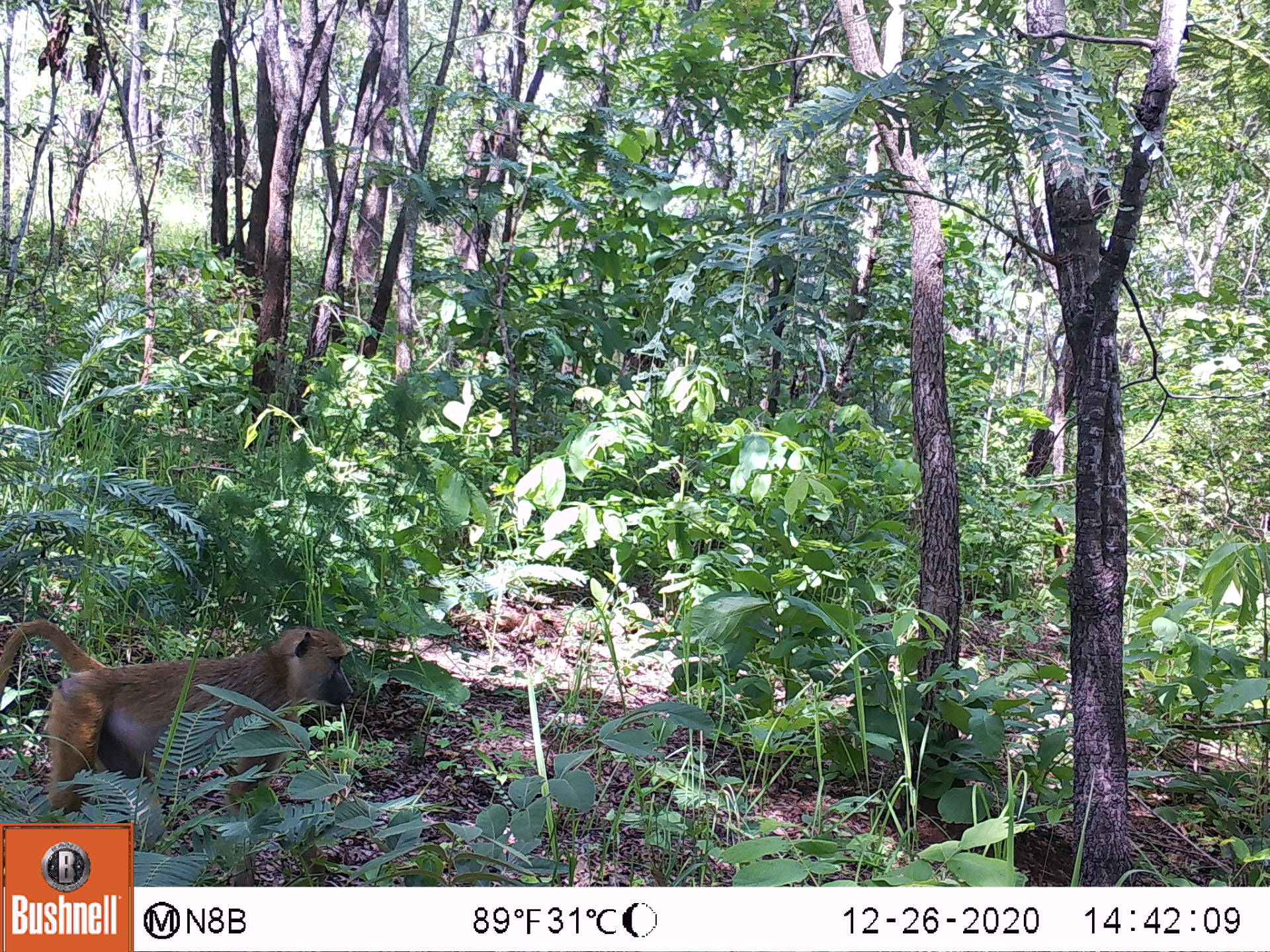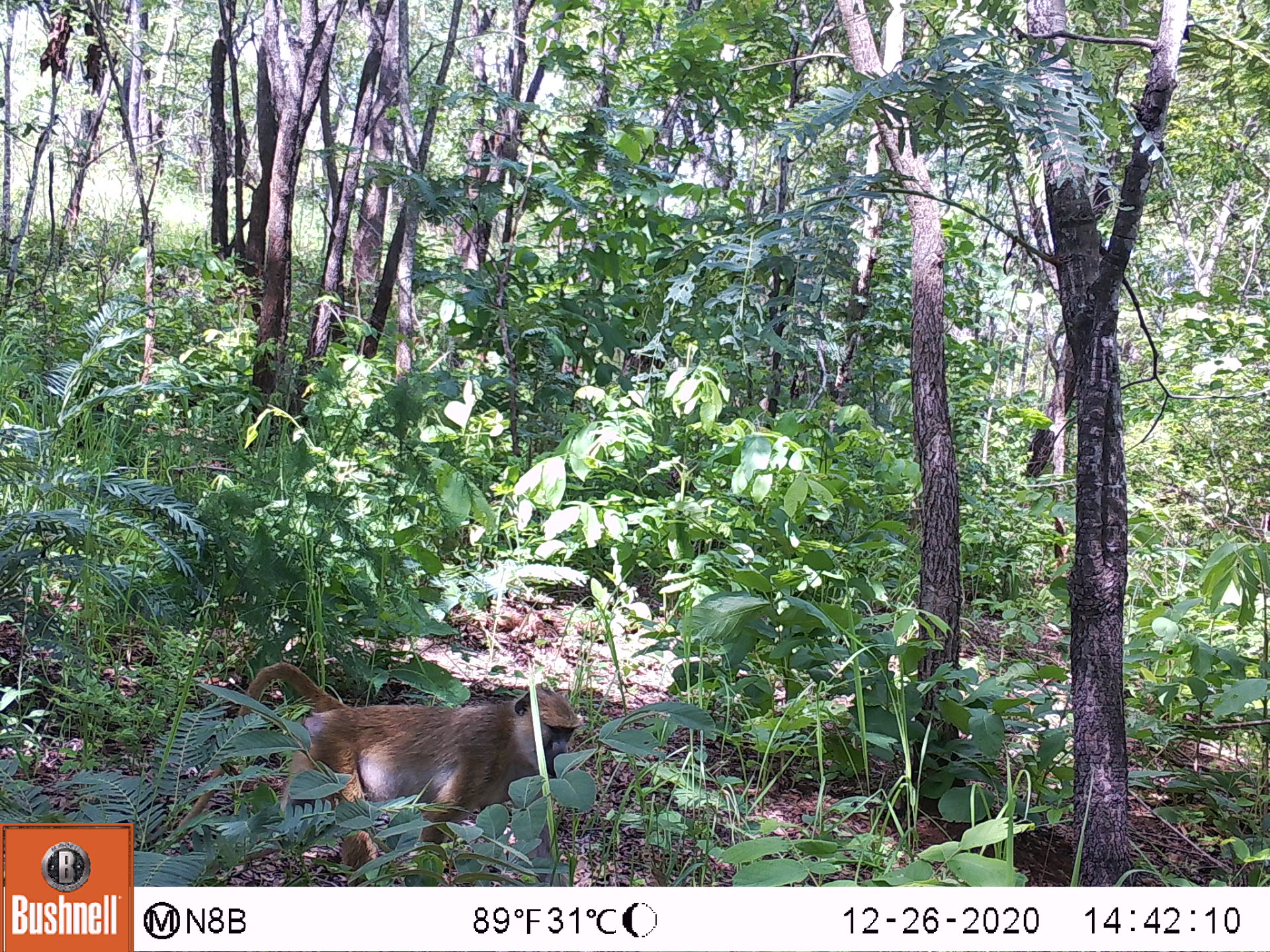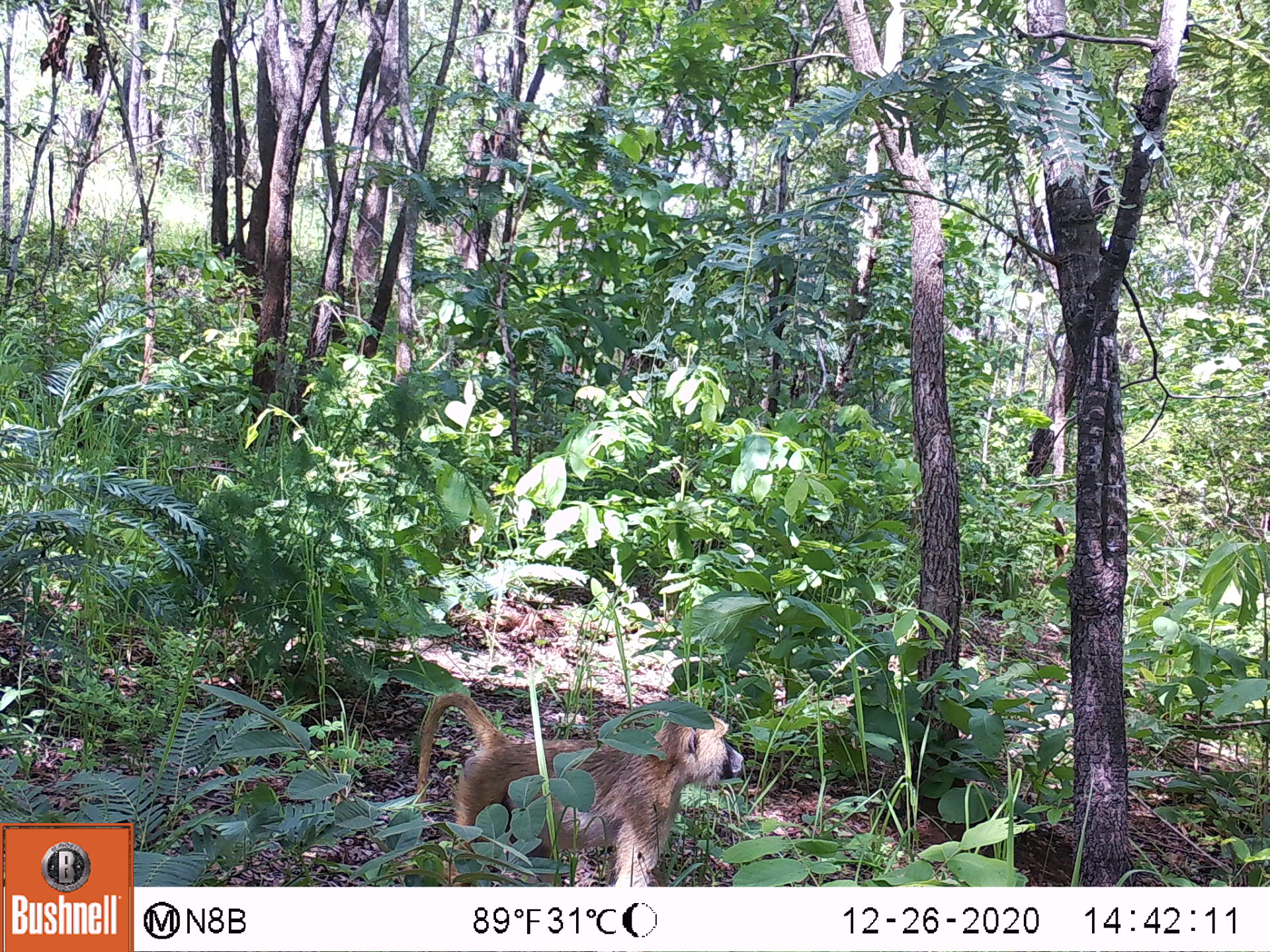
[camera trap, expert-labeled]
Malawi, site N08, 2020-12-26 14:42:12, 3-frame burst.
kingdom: Animalia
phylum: Chordata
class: Mammalia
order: Primates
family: Cercopithecidae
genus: Papio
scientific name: Papio cynocephalus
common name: yellow baboon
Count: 1.